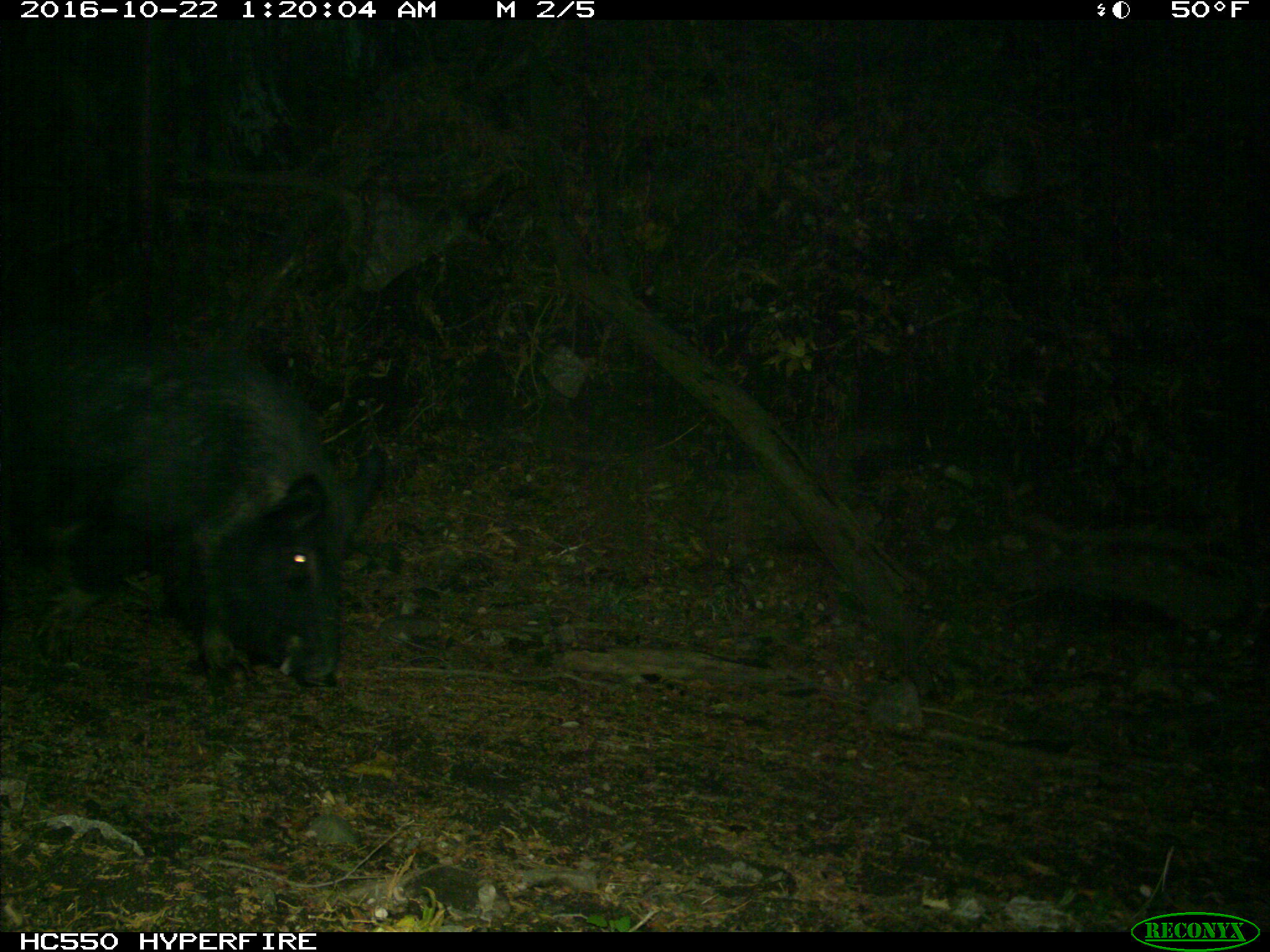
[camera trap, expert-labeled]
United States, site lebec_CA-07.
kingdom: Animalia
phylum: Chordata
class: Mammalia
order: Artiodactyla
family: Suidae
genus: Sus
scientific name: Sus scrofa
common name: wild boar